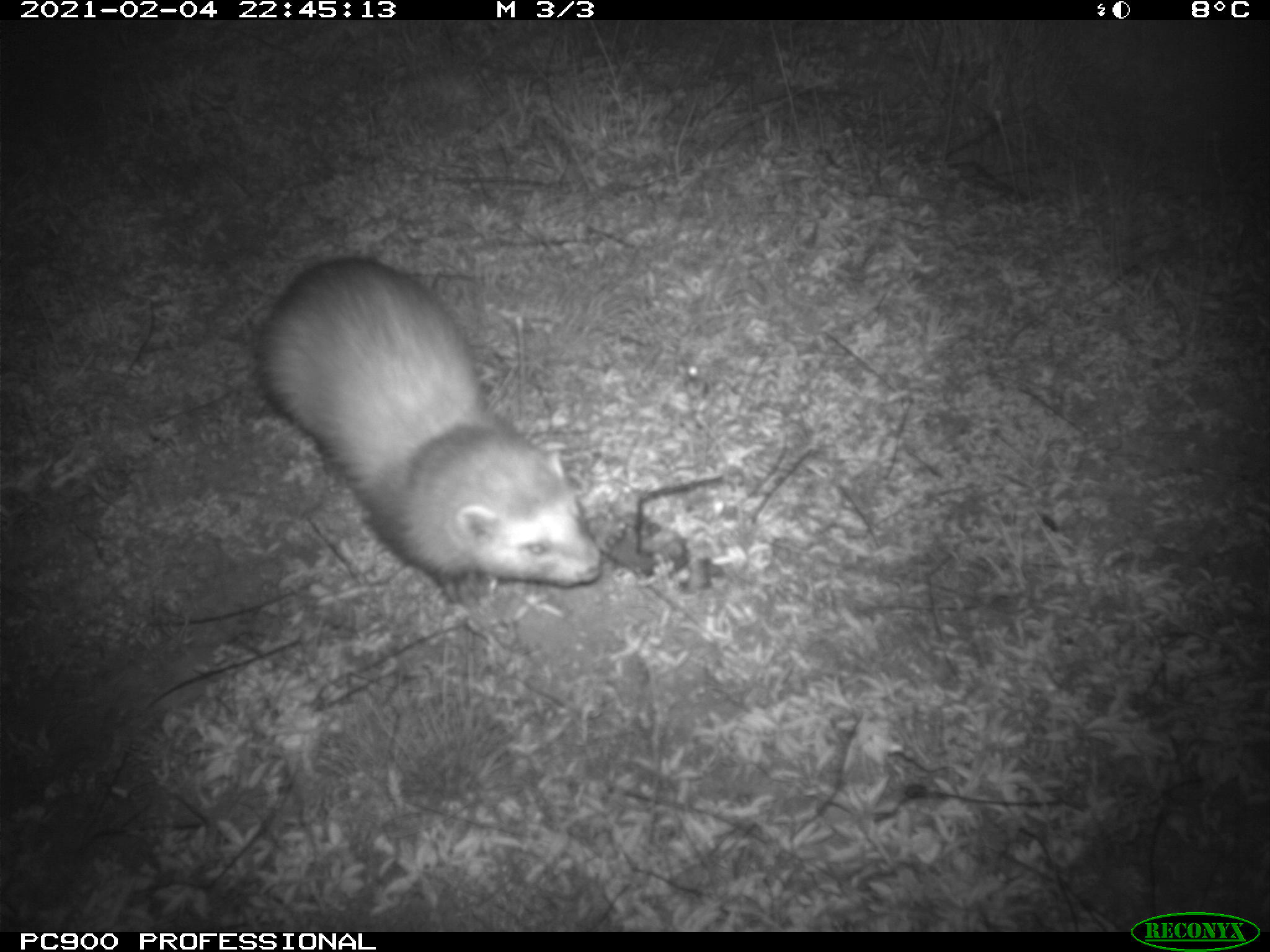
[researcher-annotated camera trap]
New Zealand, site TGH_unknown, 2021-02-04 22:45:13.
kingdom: Animalia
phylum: Chordata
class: Mammalia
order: Carnivora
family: Mustelidae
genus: Mustela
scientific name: Mustela furo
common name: ferret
Ferret (Mustela furo).